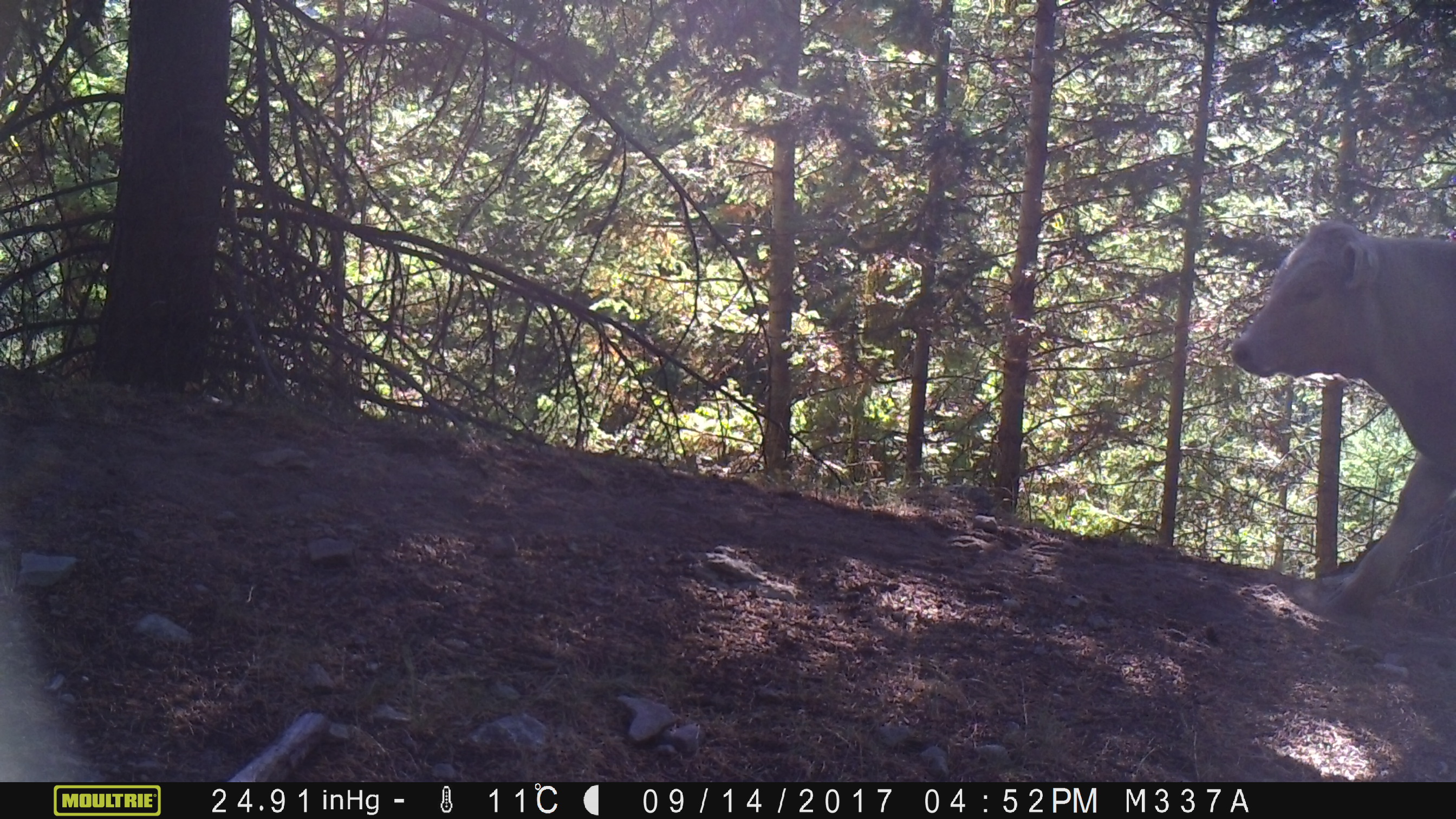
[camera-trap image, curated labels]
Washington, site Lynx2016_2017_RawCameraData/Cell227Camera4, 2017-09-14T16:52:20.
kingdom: Animalia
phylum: Chordata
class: Mammalia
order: Artiodactyla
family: Bovidae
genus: Bos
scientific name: Bos taurus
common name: domestic cattle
Domestic cattle (Bos taurus). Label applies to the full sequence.